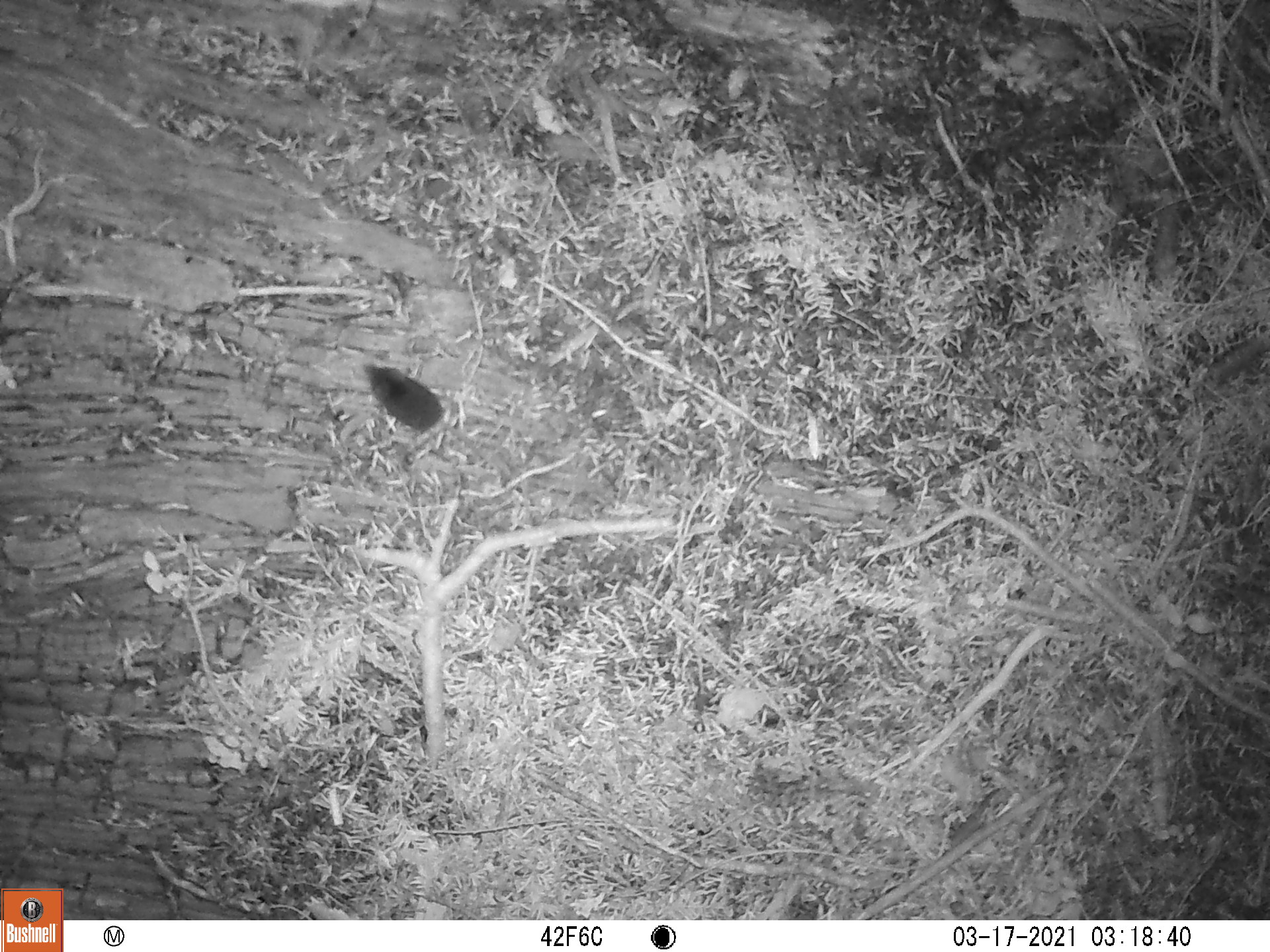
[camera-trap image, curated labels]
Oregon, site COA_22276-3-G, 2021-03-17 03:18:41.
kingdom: Animalia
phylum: Chordata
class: Mammalia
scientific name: Mammalia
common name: small mammal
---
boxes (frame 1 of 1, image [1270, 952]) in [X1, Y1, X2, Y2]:
small mammal: [343, 341, 591, 542]